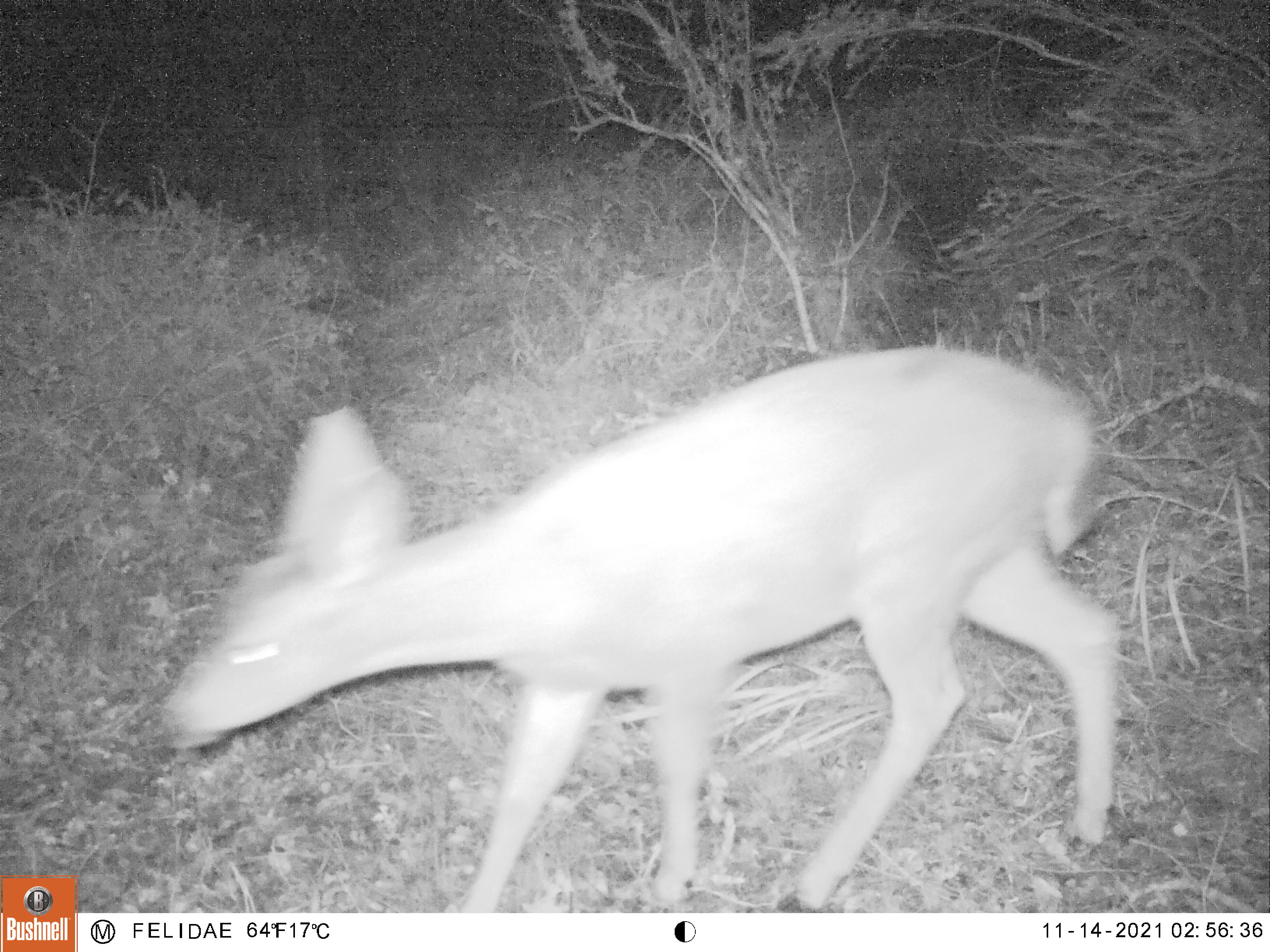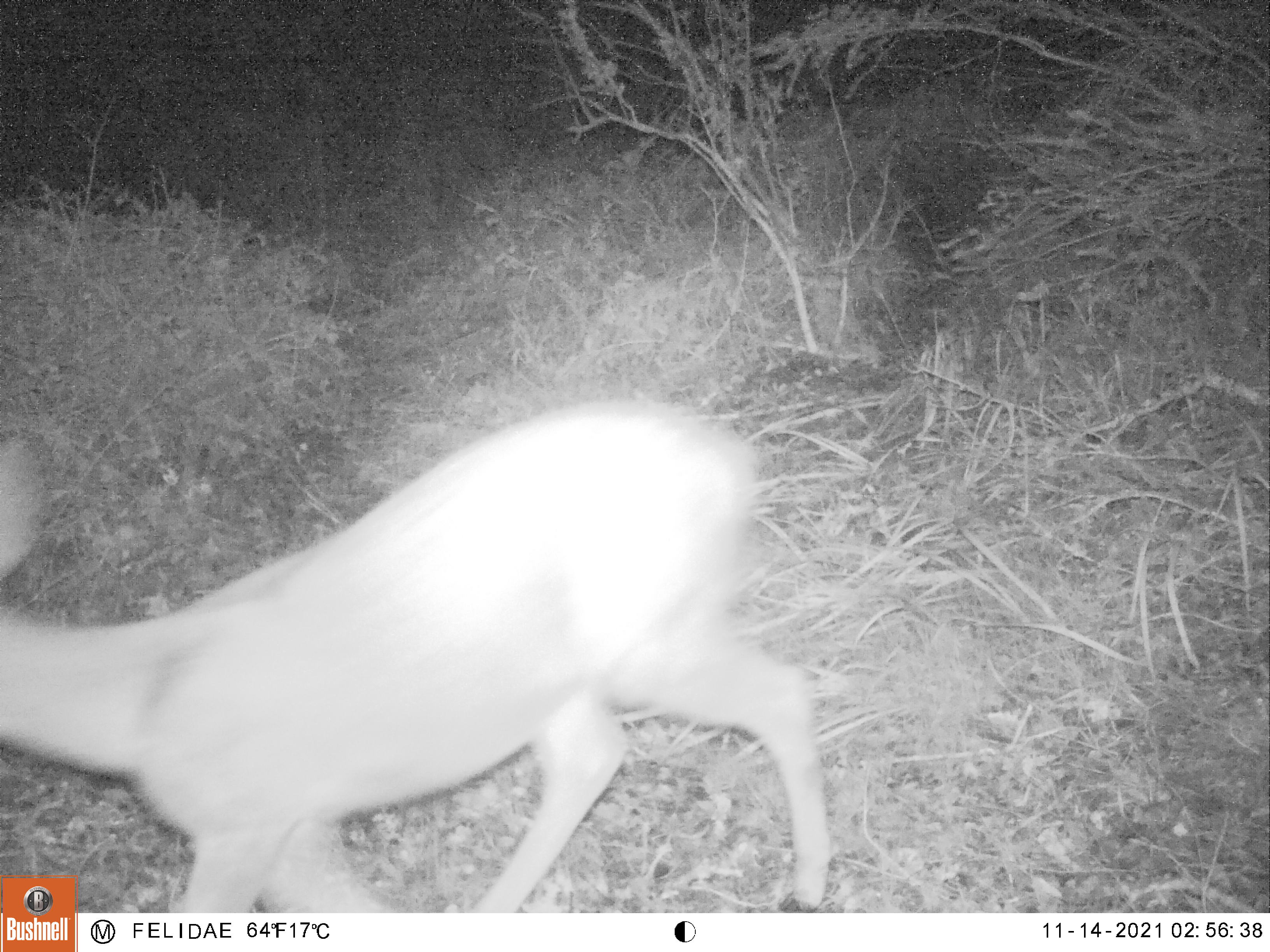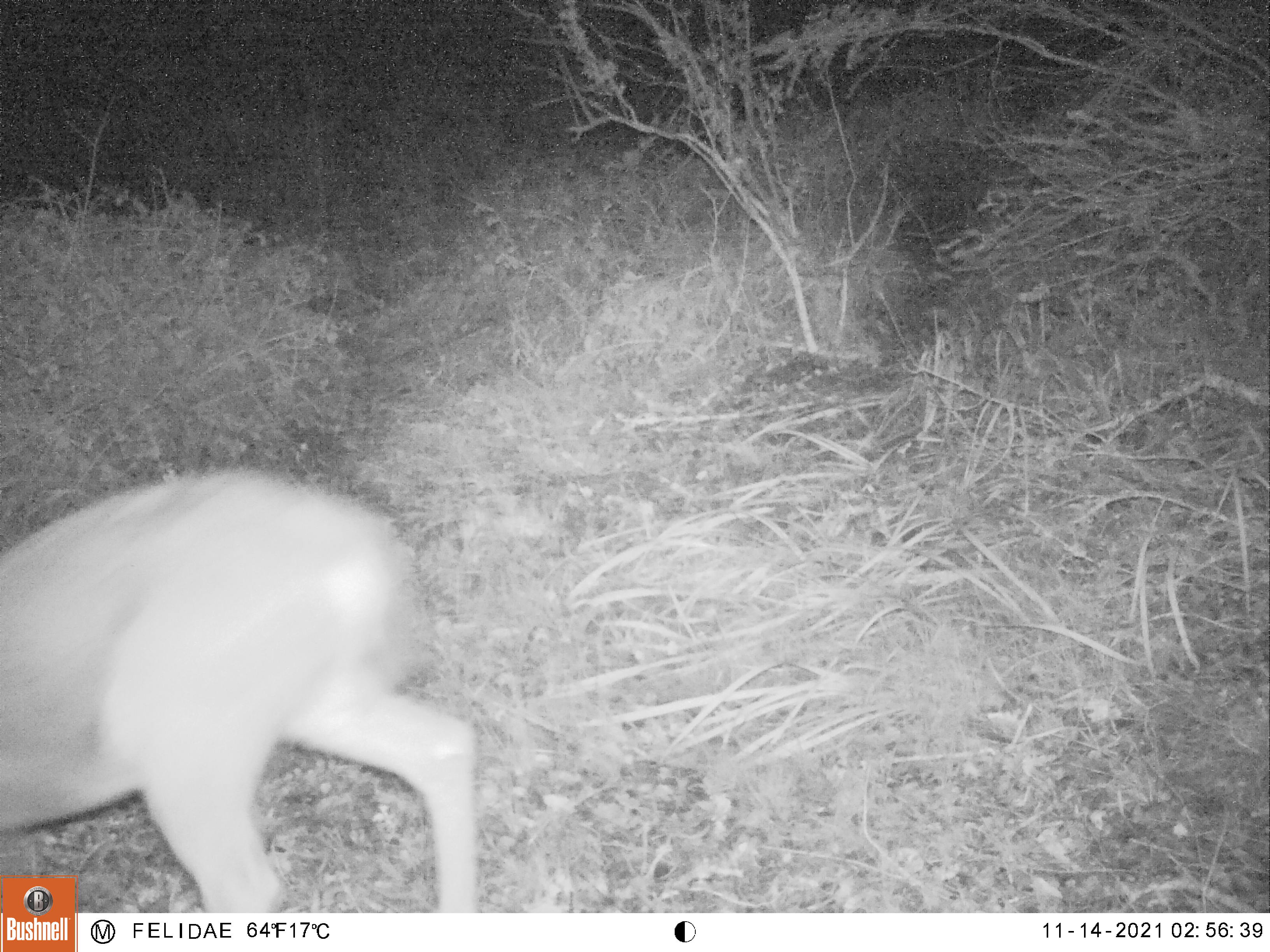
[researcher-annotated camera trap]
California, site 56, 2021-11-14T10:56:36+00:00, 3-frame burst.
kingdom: Animalia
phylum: Chordata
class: Mammalia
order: Artiodactyla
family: Cervidae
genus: Odocoileus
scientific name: Odocoileus hemionus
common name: mule deer